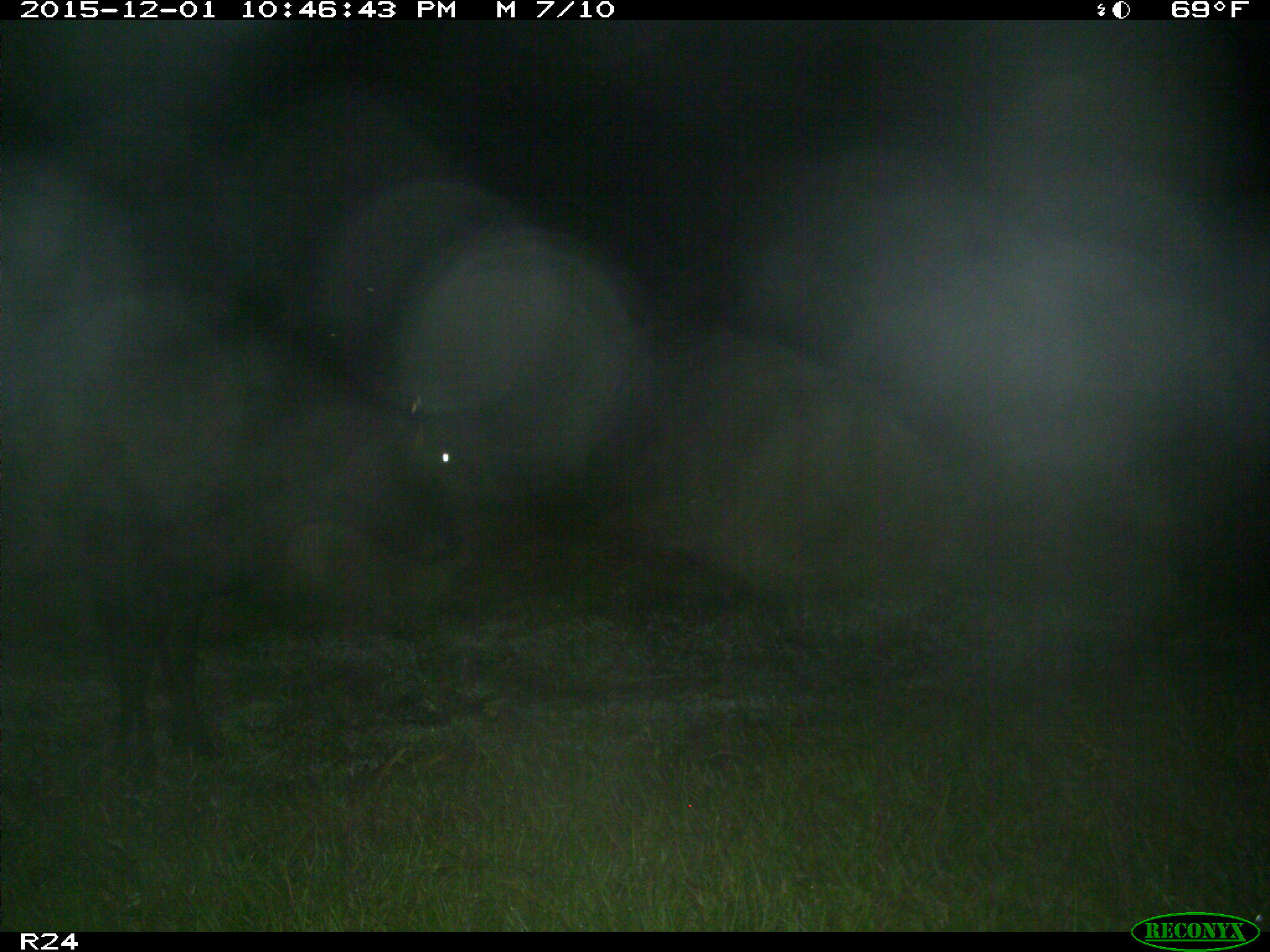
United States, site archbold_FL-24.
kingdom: Animalia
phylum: Chordata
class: Mammalia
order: Artiodactyla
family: Bovidae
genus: Bos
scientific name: Bos taurus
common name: domestic cow